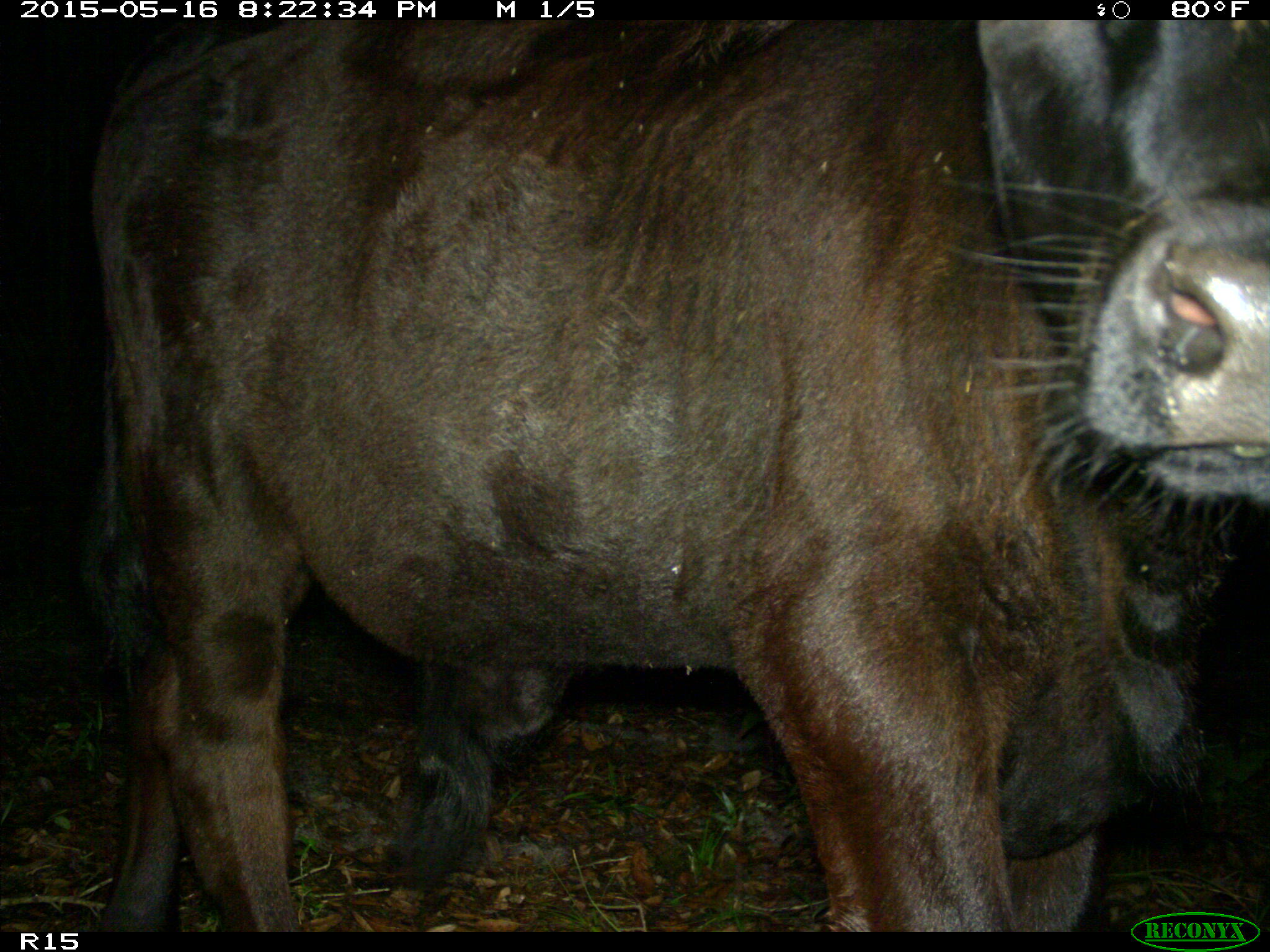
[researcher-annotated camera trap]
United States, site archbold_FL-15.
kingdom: Animalia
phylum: Chordata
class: Mammalia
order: Artiodactyla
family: Bovidae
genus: Bos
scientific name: Bos taurus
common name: domestic cow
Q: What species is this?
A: Bos taurus (domestic cow).